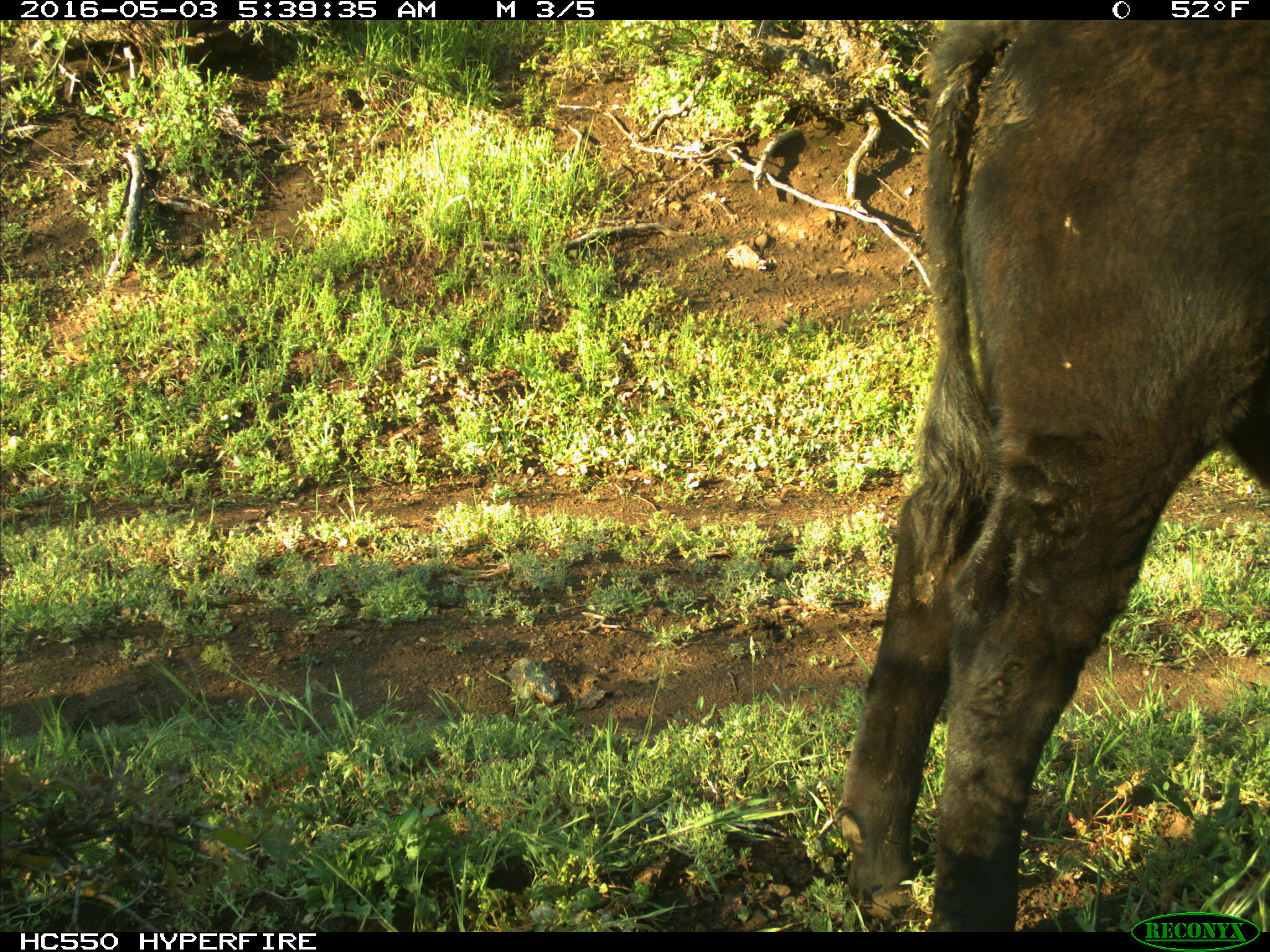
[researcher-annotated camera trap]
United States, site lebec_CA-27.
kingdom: Animalia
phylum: Chordata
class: Mammalia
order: Artiodactyla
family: Bovidae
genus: Bos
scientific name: Bos taurus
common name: domestic cow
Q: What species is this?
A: Bos taurus (domestic cow).